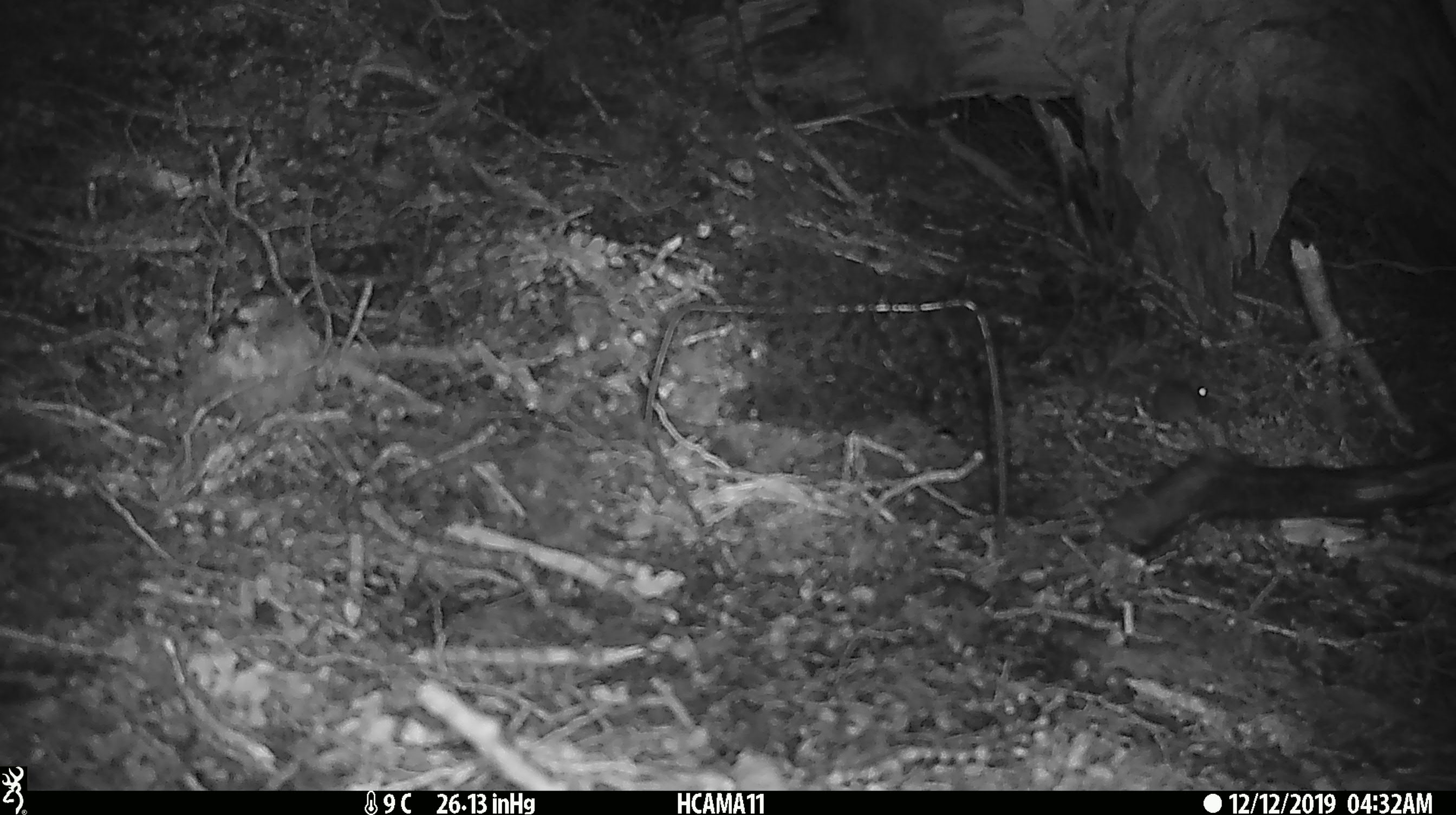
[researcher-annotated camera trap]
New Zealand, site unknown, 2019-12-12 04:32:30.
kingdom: Animalia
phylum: Chordata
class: Mammalia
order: Rodentia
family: Muridae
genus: Mus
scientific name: Mus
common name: mouse